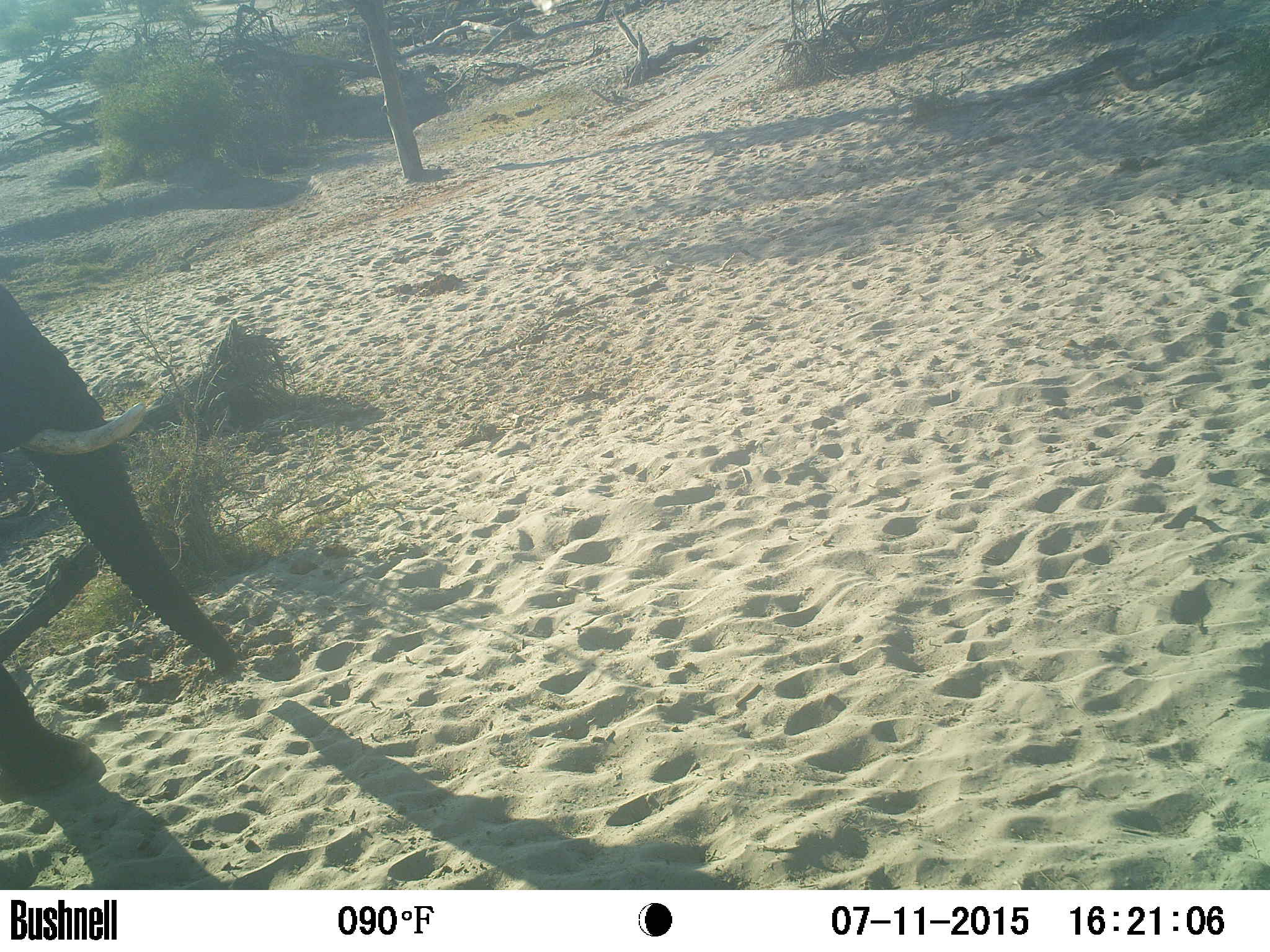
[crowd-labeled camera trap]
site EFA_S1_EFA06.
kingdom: Animalia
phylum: Chordata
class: Mammalia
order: Proboscidea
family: Elephantidae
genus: Loxodonta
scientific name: Loxodonta africana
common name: african bush elephant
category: elephant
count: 1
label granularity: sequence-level